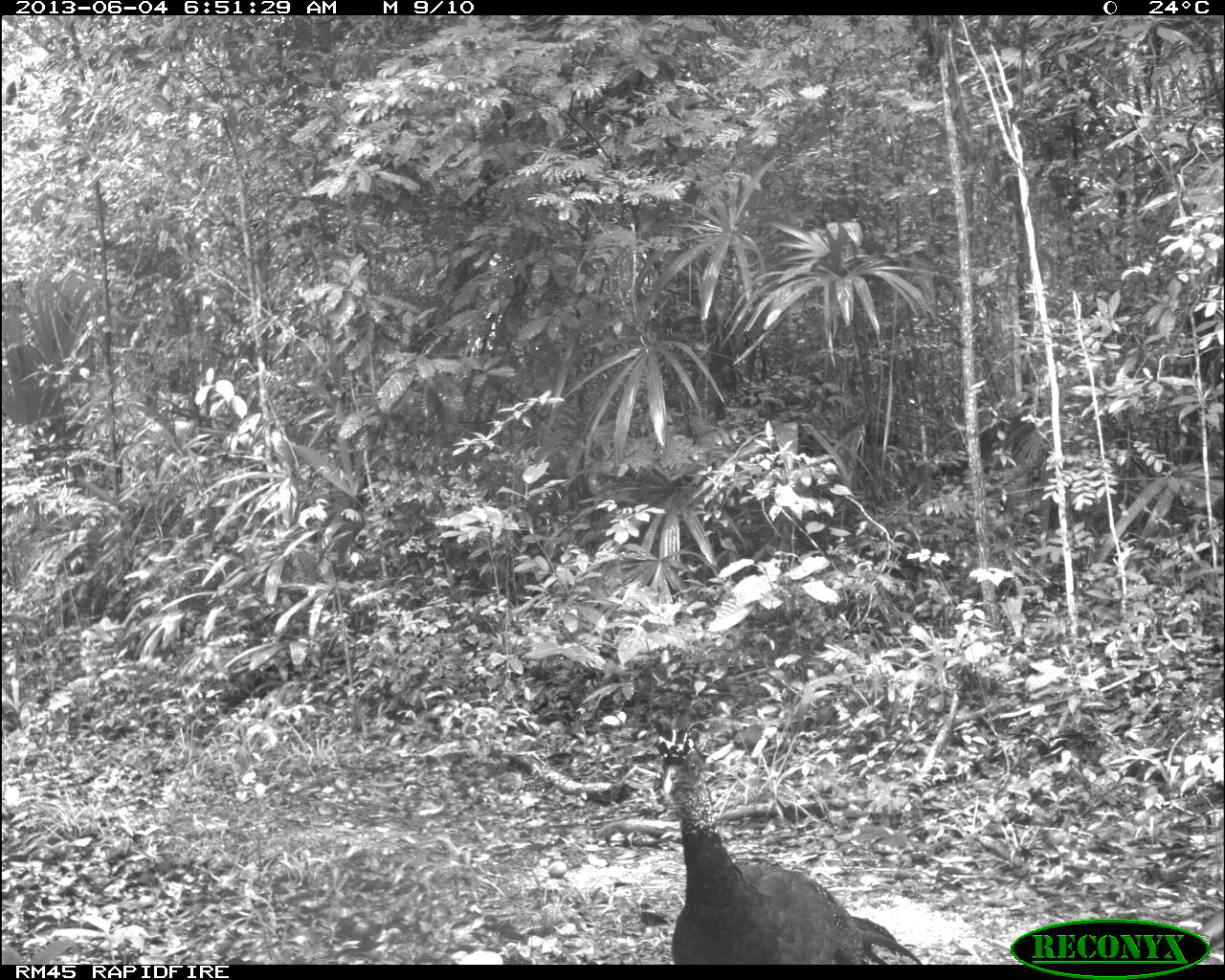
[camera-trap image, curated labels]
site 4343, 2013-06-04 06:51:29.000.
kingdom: Animalia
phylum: Chordata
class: Aves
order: Galliformes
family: Cracidae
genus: Crax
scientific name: Crax rubra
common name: great curassow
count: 3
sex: female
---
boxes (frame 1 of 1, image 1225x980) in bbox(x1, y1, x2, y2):
crax rubra: bbox(651, 718, 922, 964)